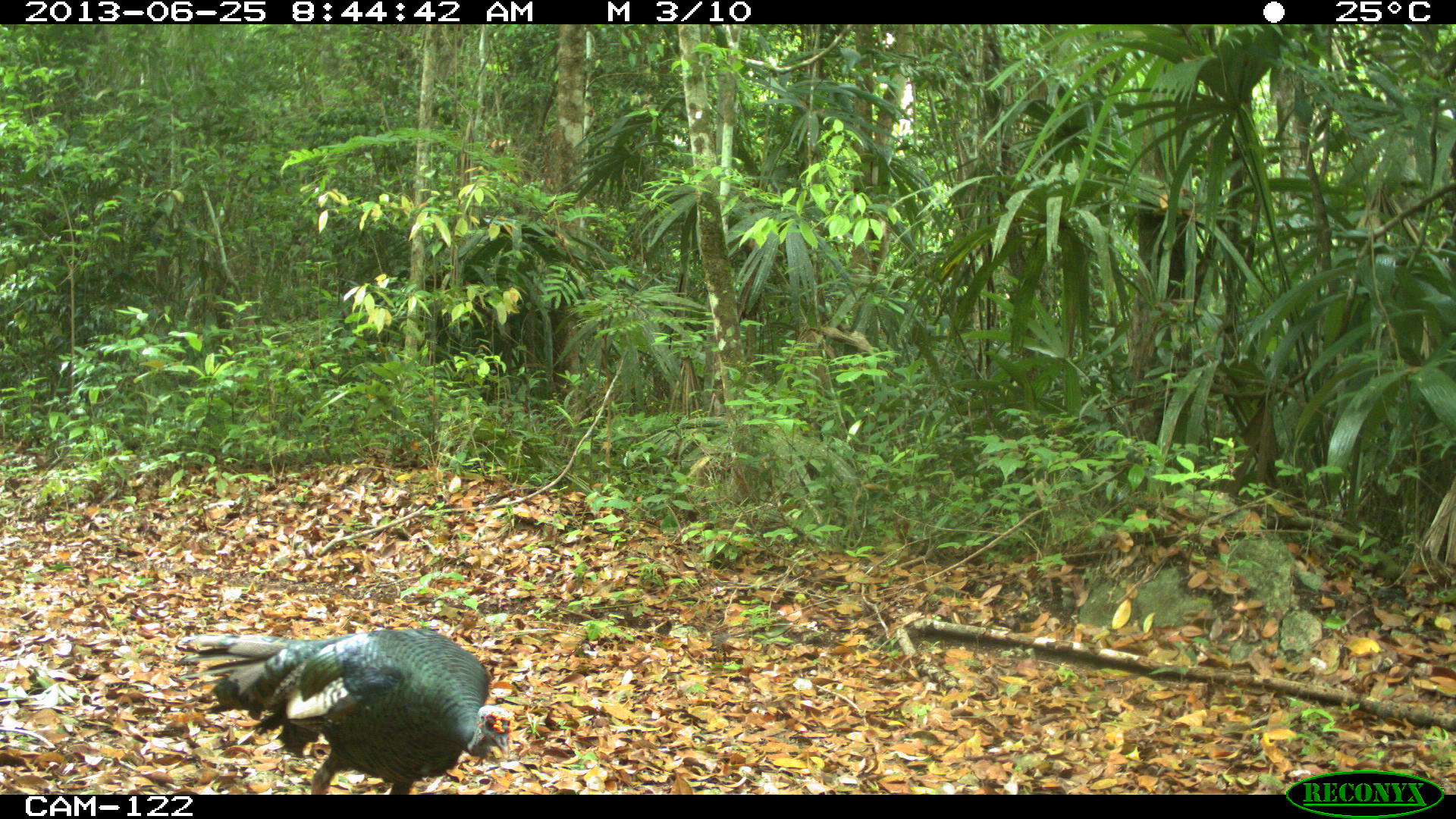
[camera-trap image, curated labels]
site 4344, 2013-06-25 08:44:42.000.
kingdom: Animalia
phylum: Chordata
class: Aves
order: Galliformes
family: Phasianidae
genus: Meleagris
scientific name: Meleagris ocellata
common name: ocellated turkey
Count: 1.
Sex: male.